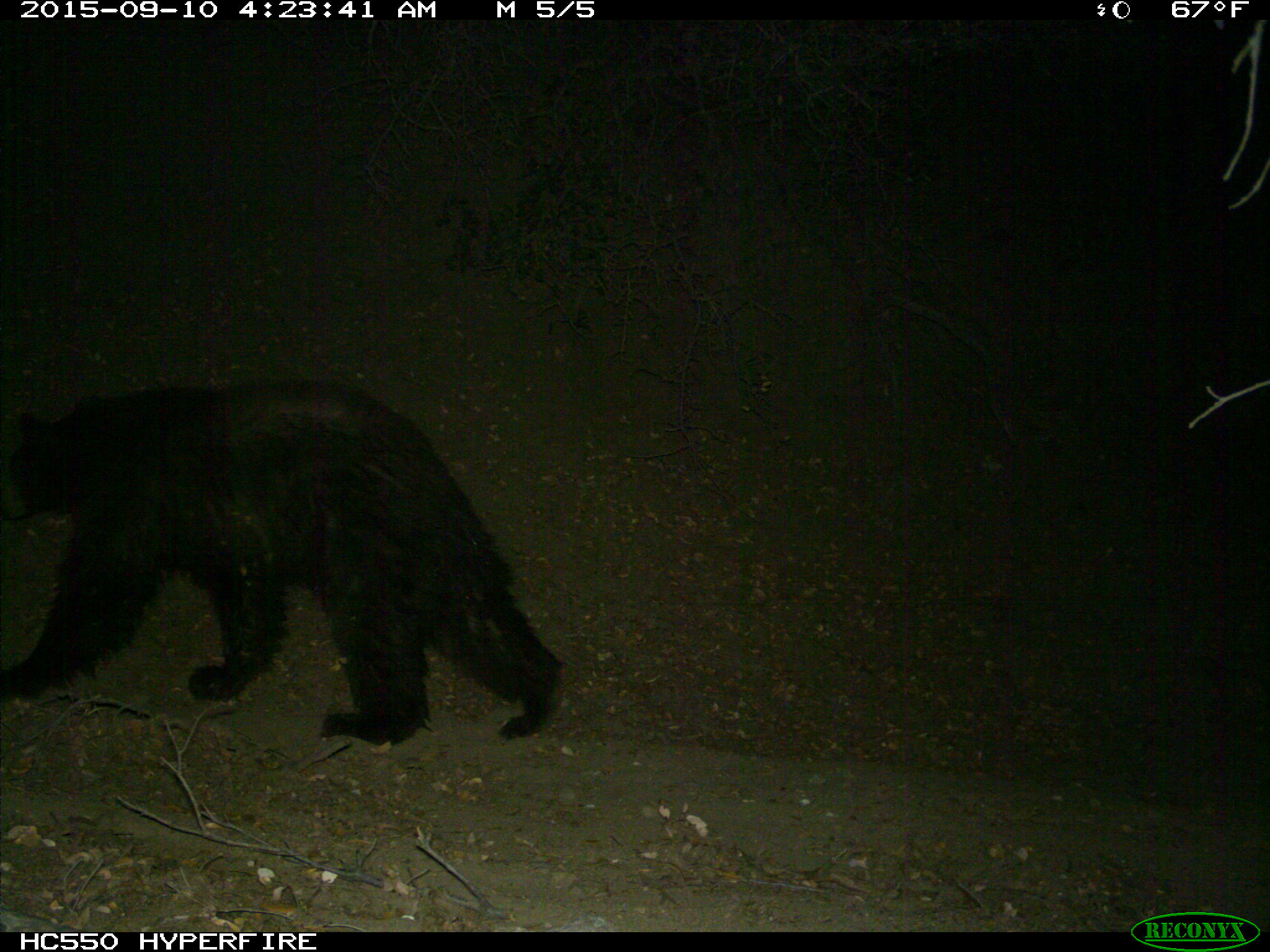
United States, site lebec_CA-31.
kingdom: Animalia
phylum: Chordata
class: Mammalia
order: Carnivora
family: Ursidae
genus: Ursus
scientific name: Ursus americanus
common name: american black bear